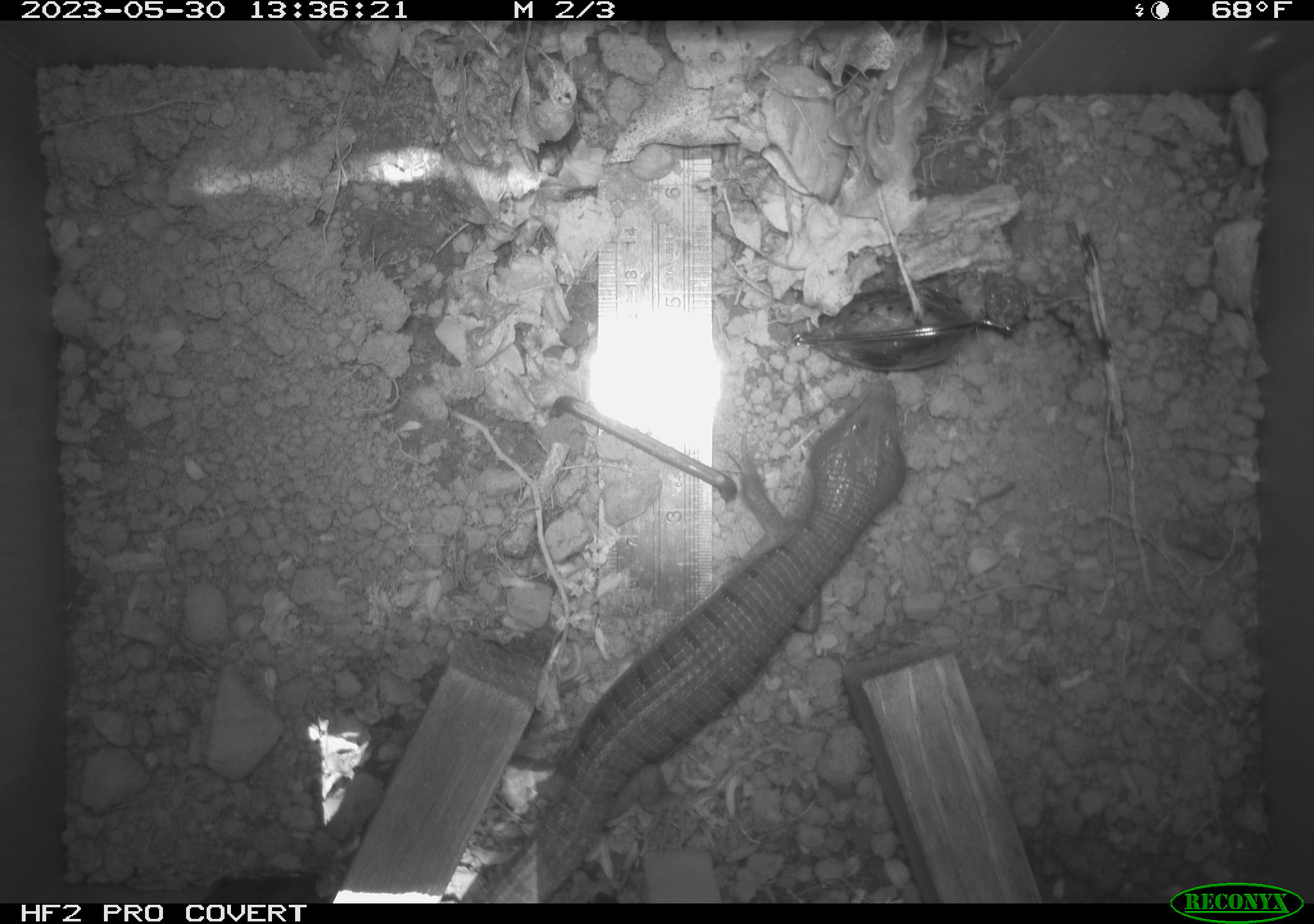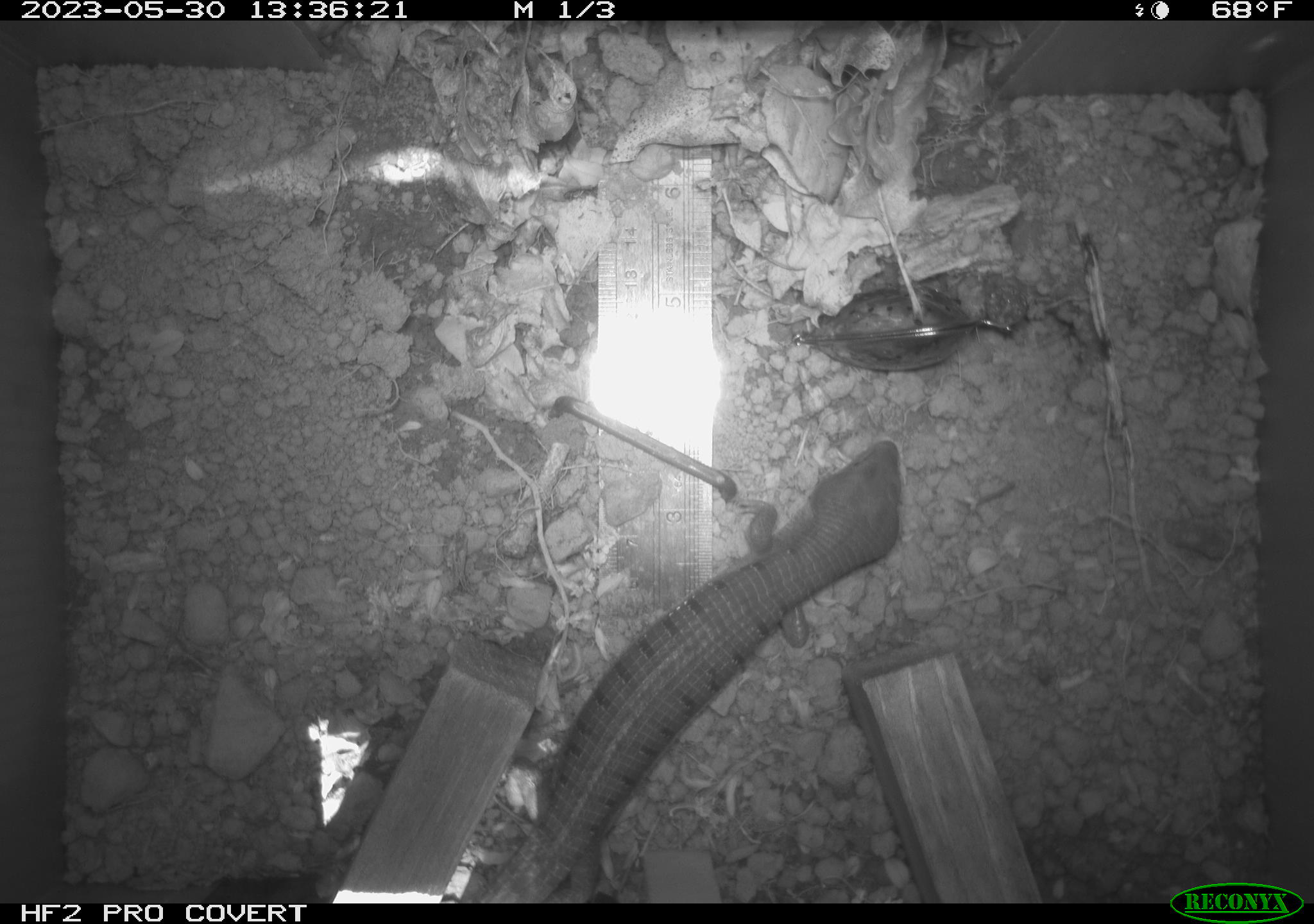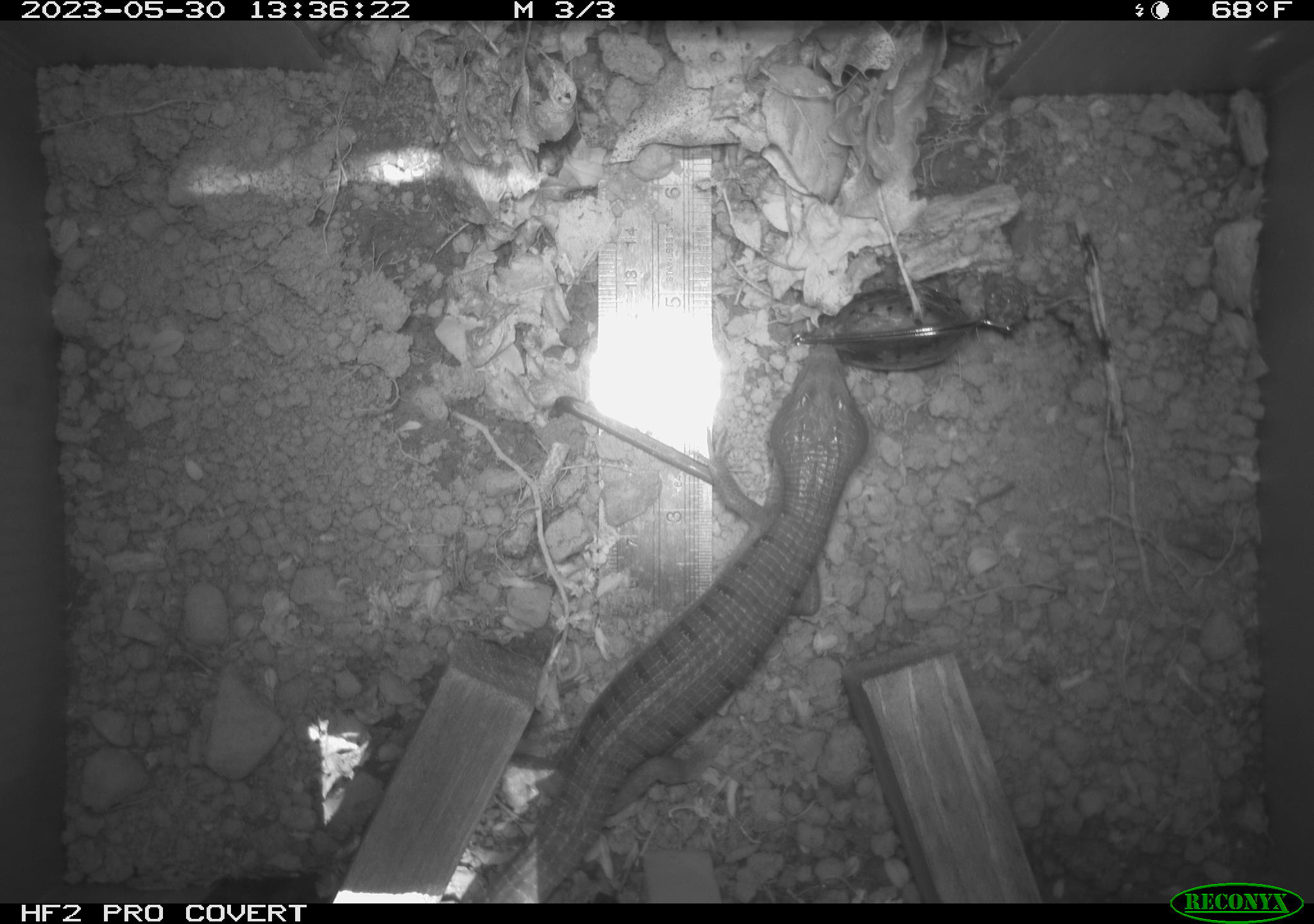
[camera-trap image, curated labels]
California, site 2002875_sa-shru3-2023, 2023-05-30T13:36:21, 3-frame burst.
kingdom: Animalia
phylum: Chordata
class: Reptilia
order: Squamata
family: Anguidae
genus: Elgaria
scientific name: Elgaria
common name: alligator lizards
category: elgaria species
Elgaria species (alligator lizards) (Elgaria).